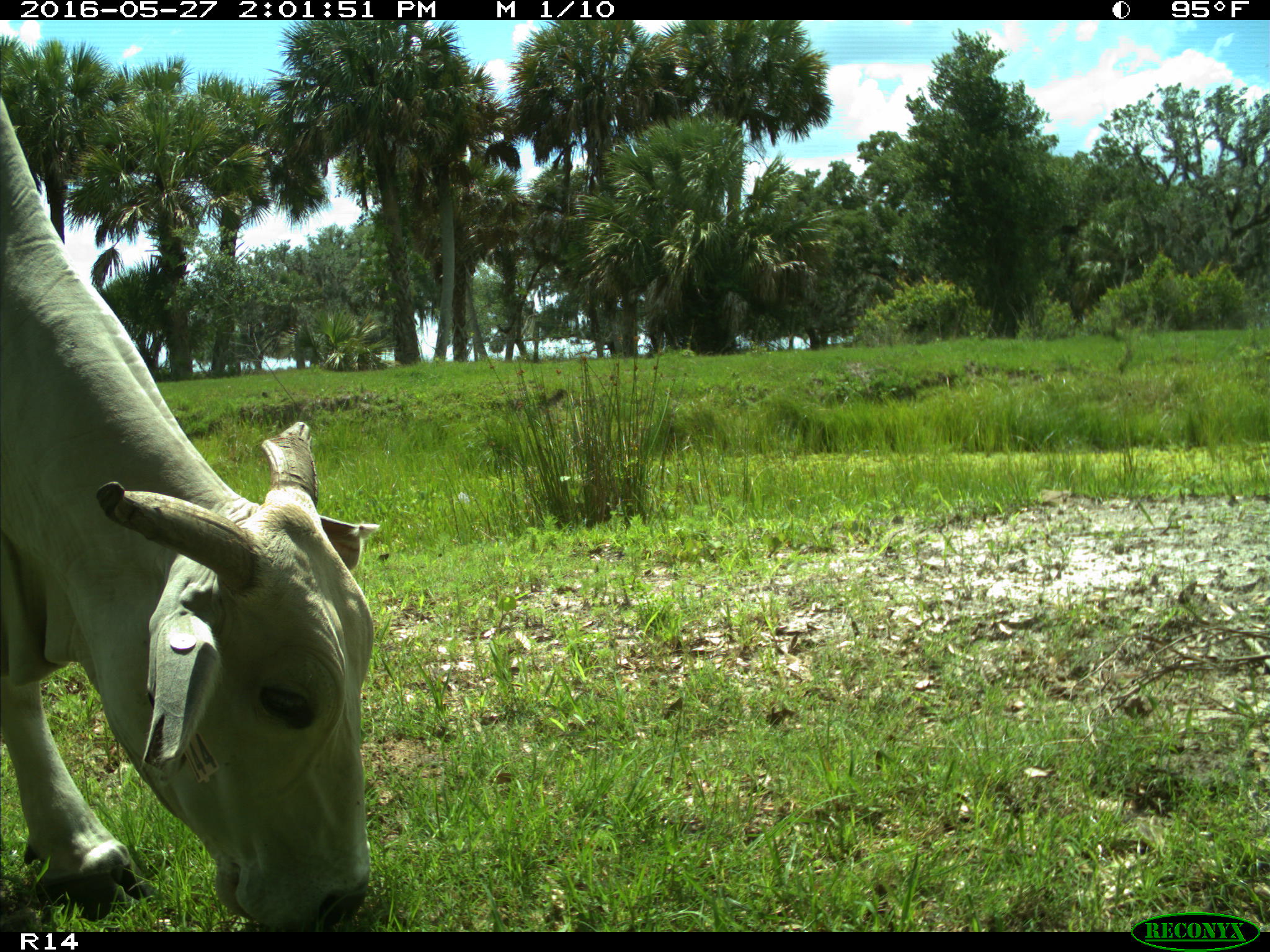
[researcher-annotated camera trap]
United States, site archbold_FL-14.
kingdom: Animalia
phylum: Chordata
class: Mammalia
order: Artiodactyla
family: Bovidae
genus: Bos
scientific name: Bos taurus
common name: domestic cow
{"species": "Bos taurus (domestic cow)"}